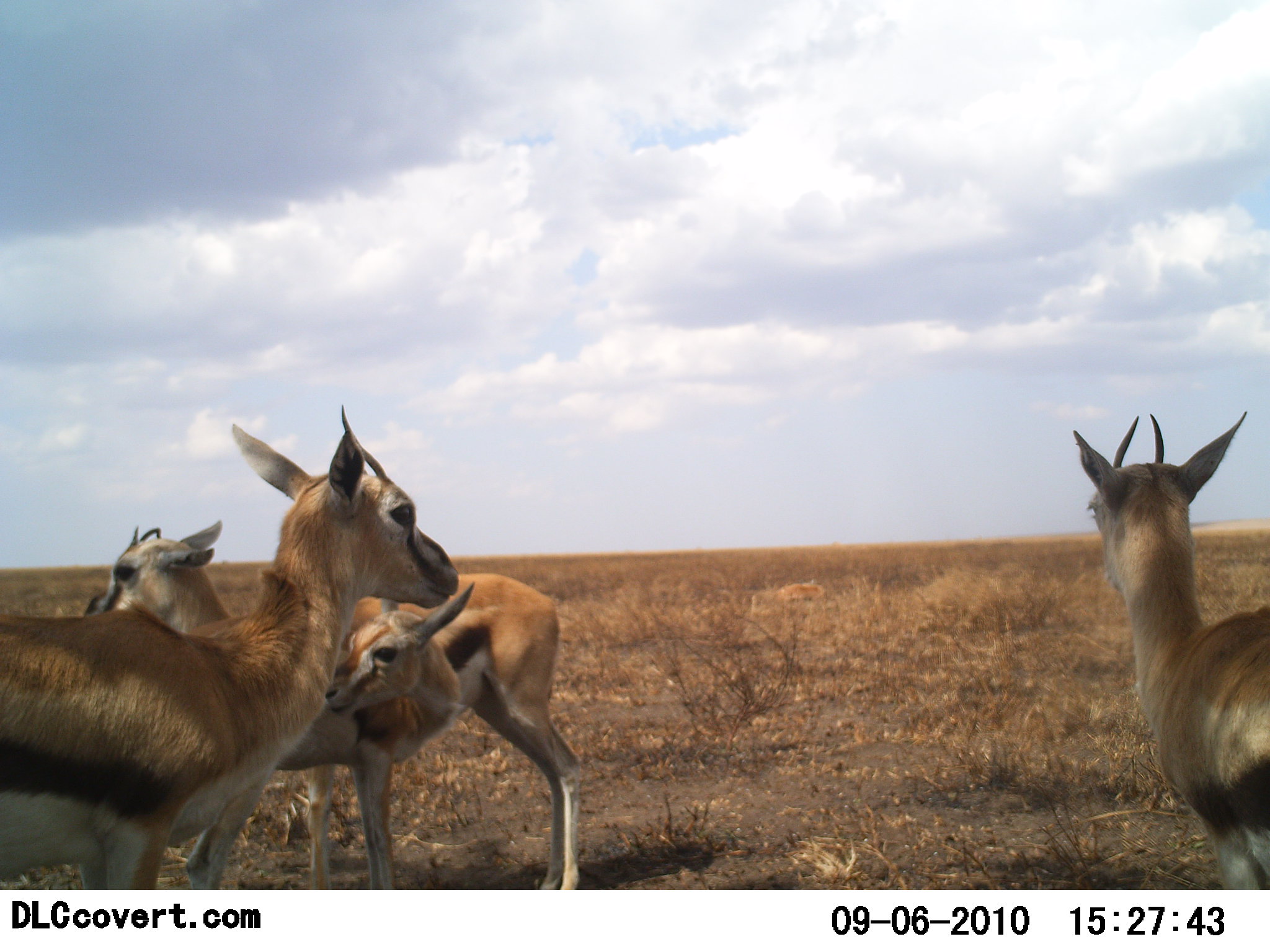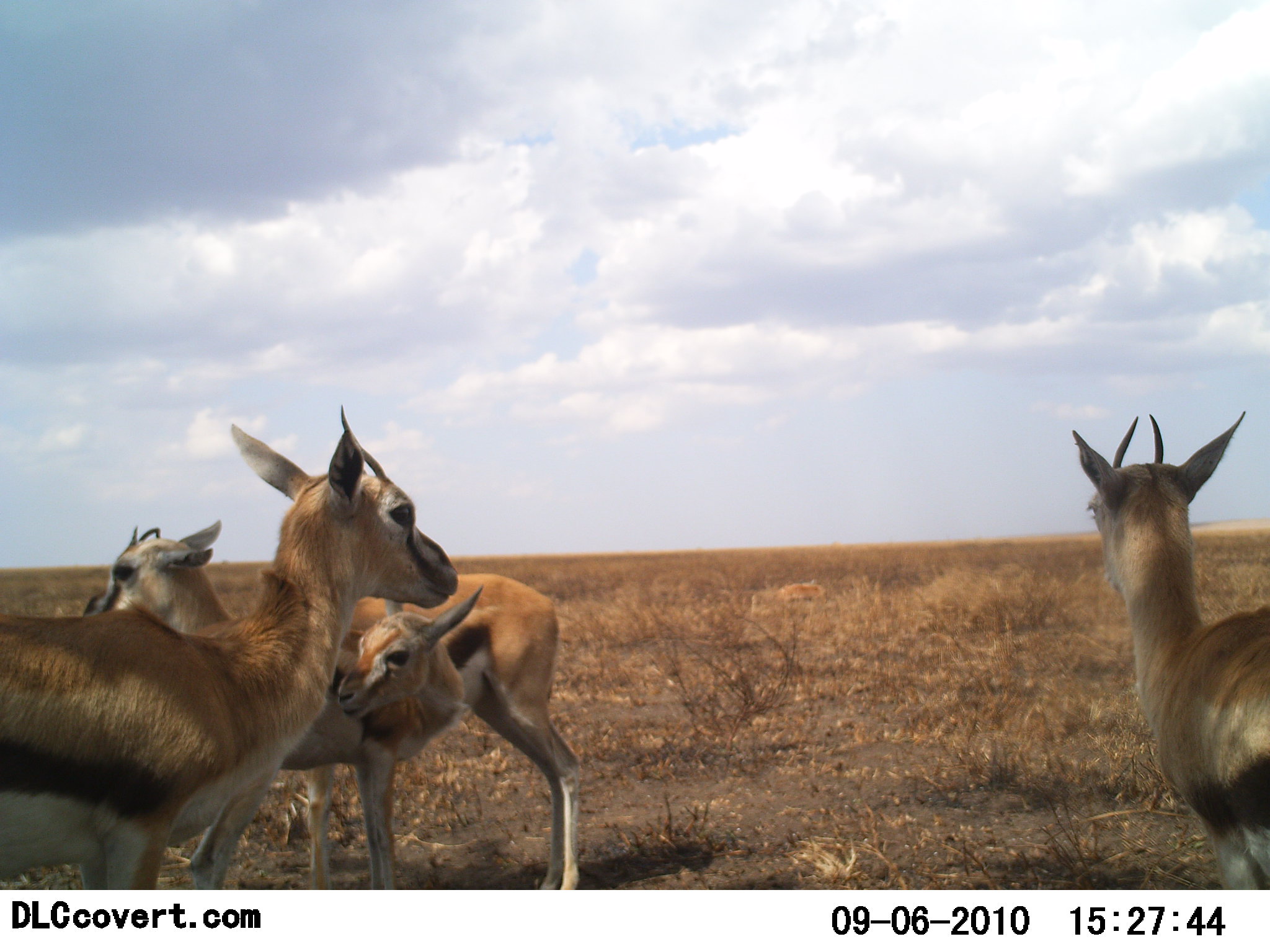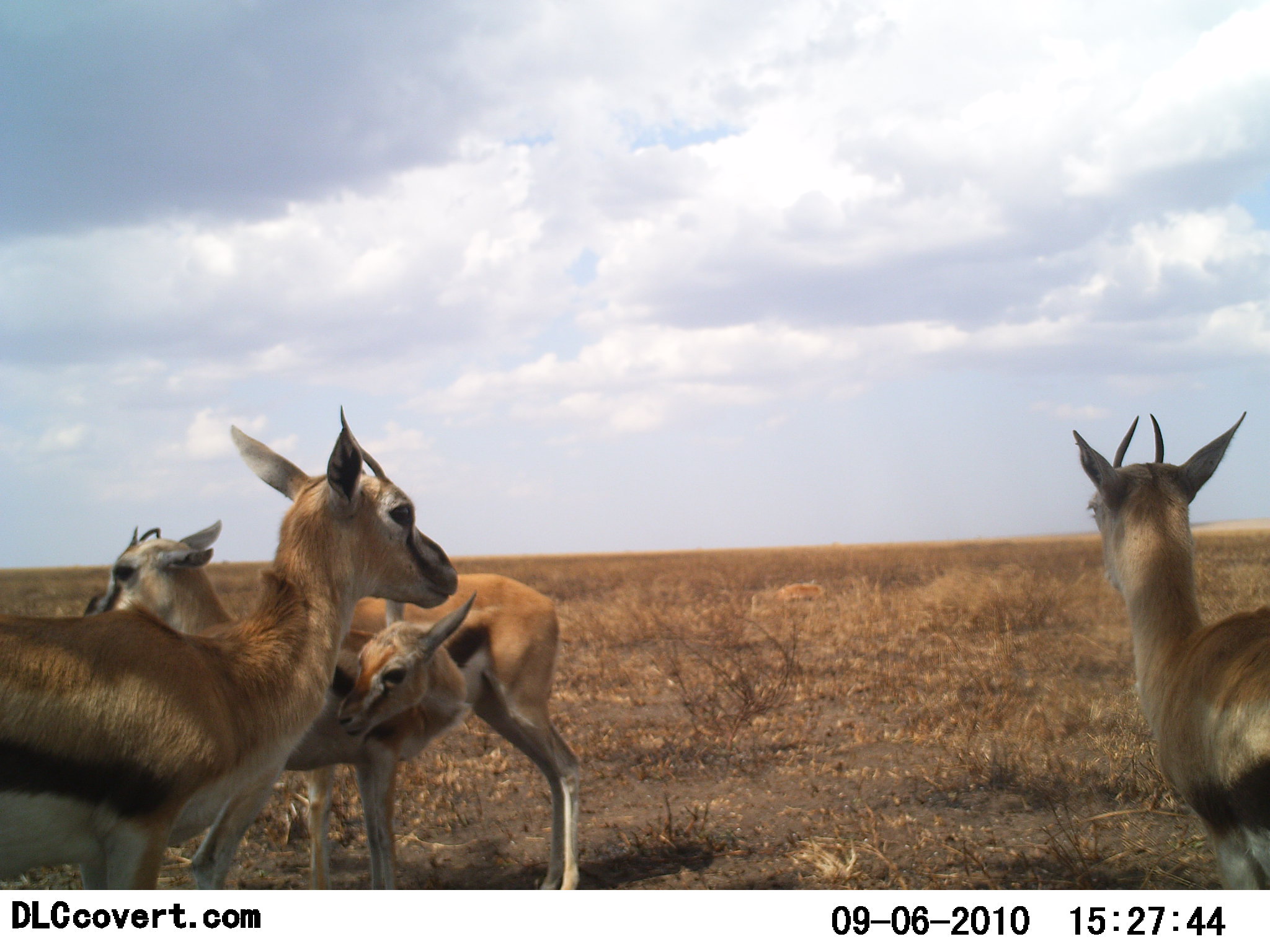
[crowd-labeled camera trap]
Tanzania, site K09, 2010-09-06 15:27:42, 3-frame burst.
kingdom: Animalia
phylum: Chordata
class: Mammalia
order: Artiodactyla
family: Bovidae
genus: Eudorcas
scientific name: Eudorcas thomsonii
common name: thomson's gazelle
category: gazellethomsons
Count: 4.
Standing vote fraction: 100%.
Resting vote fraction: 0%.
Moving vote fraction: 0%.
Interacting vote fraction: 7%.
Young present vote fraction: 57%.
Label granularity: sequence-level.